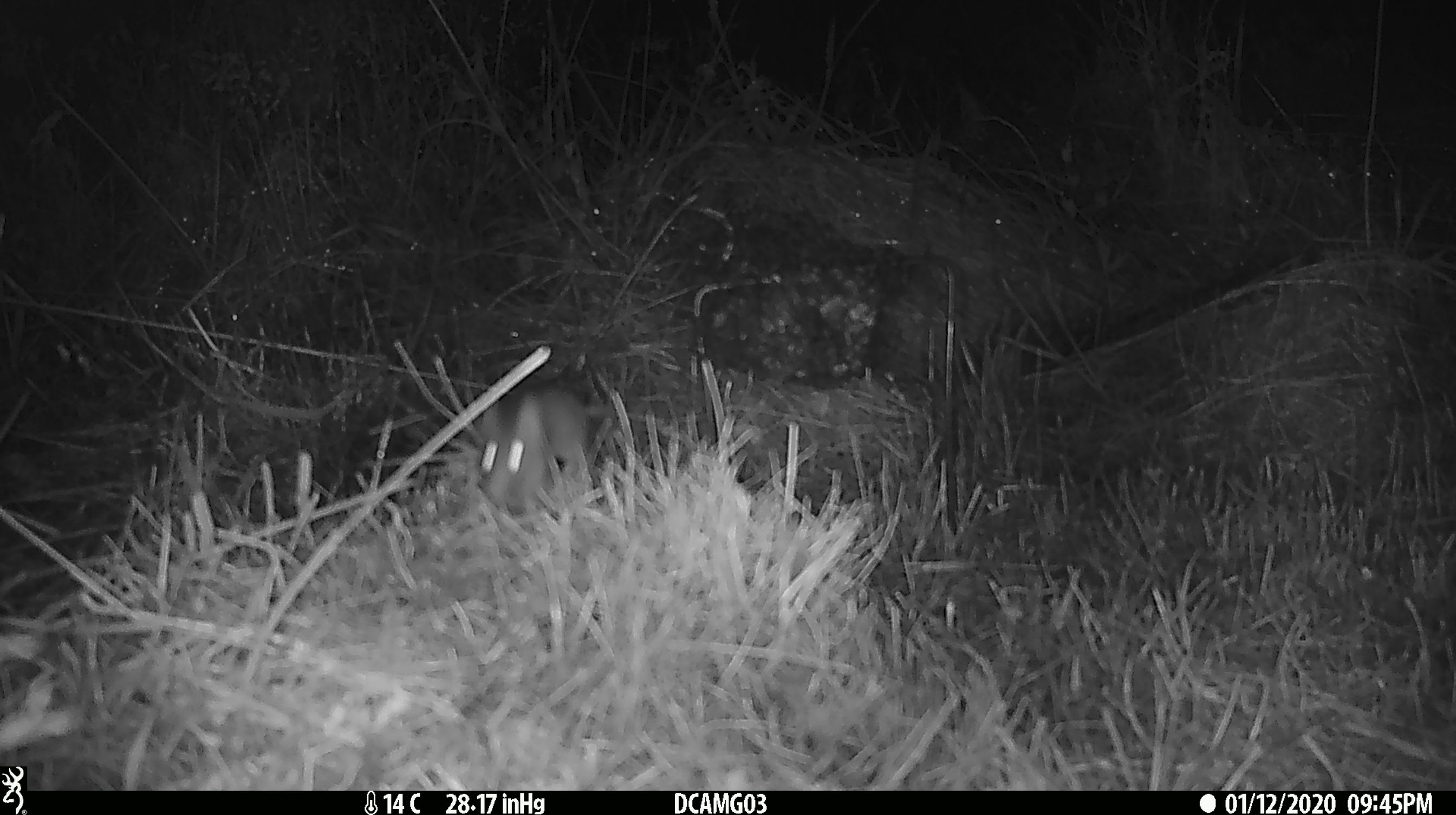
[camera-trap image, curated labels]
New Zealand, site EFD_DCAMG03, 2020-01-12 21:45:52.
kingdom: Animalia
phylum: Chordata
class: Mammalia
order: Rodentia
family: Muridae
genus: Mus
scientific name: Mus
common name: mouse